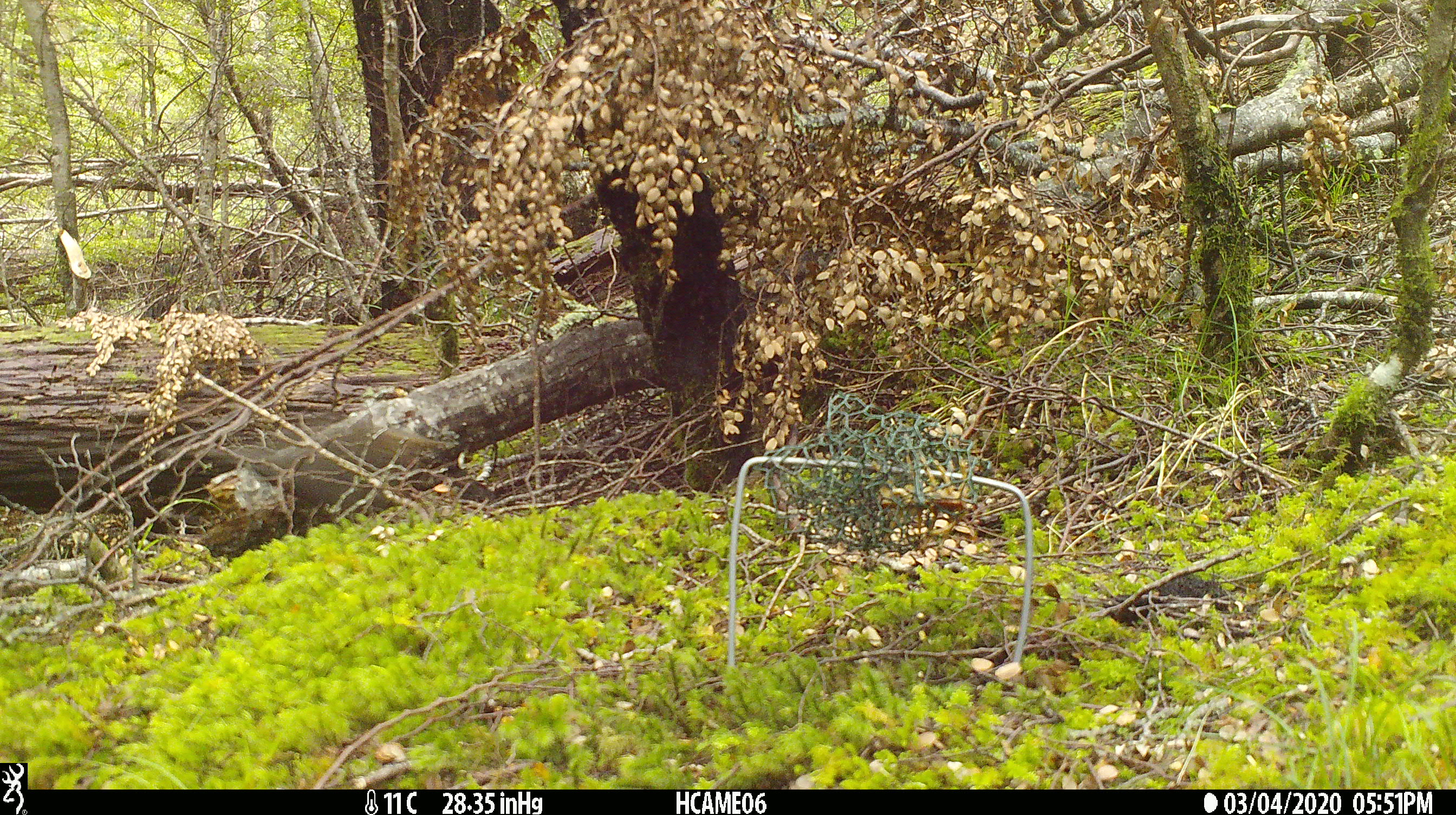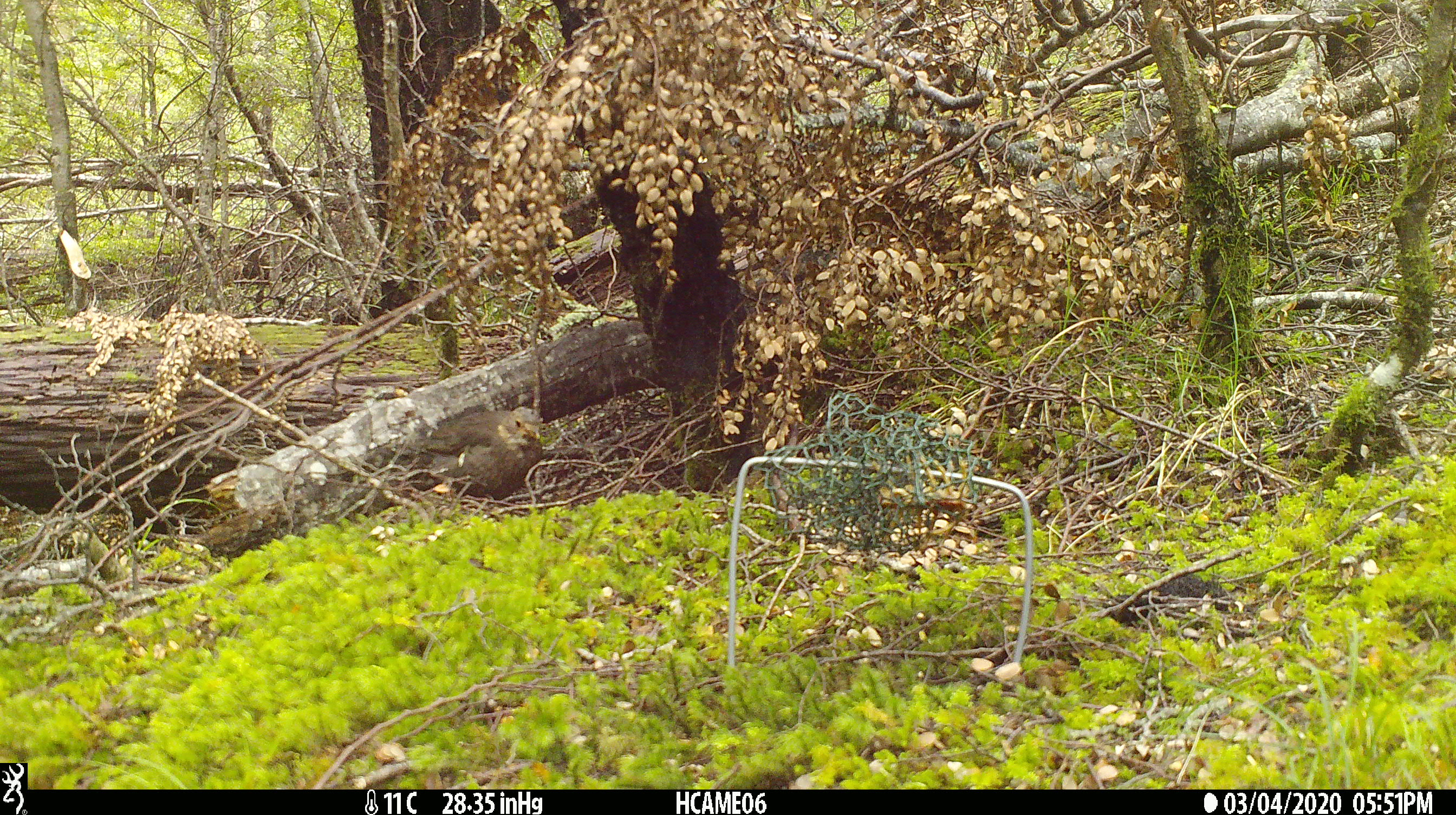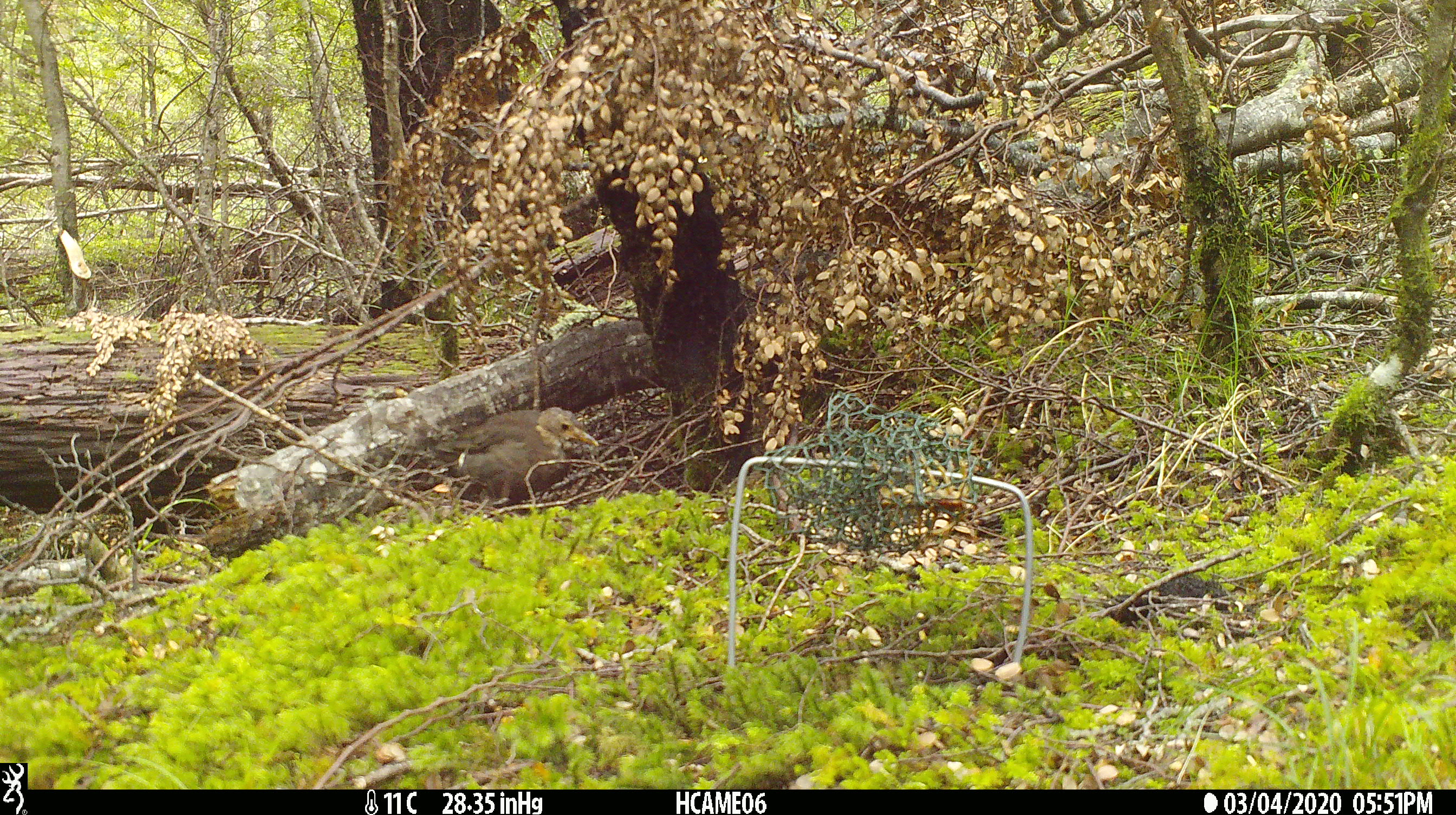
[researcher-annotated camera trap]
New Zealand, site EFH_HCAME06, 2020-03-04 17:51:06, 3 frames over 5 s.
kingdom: Animalia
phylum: Chordata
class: Aves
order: Passeriformes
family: Turdidae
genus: Turdus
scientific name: Turdus merula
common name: eurasian blackbird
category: blackbird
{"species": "blackbird (eurasian blackbird) (Turdus merula)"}